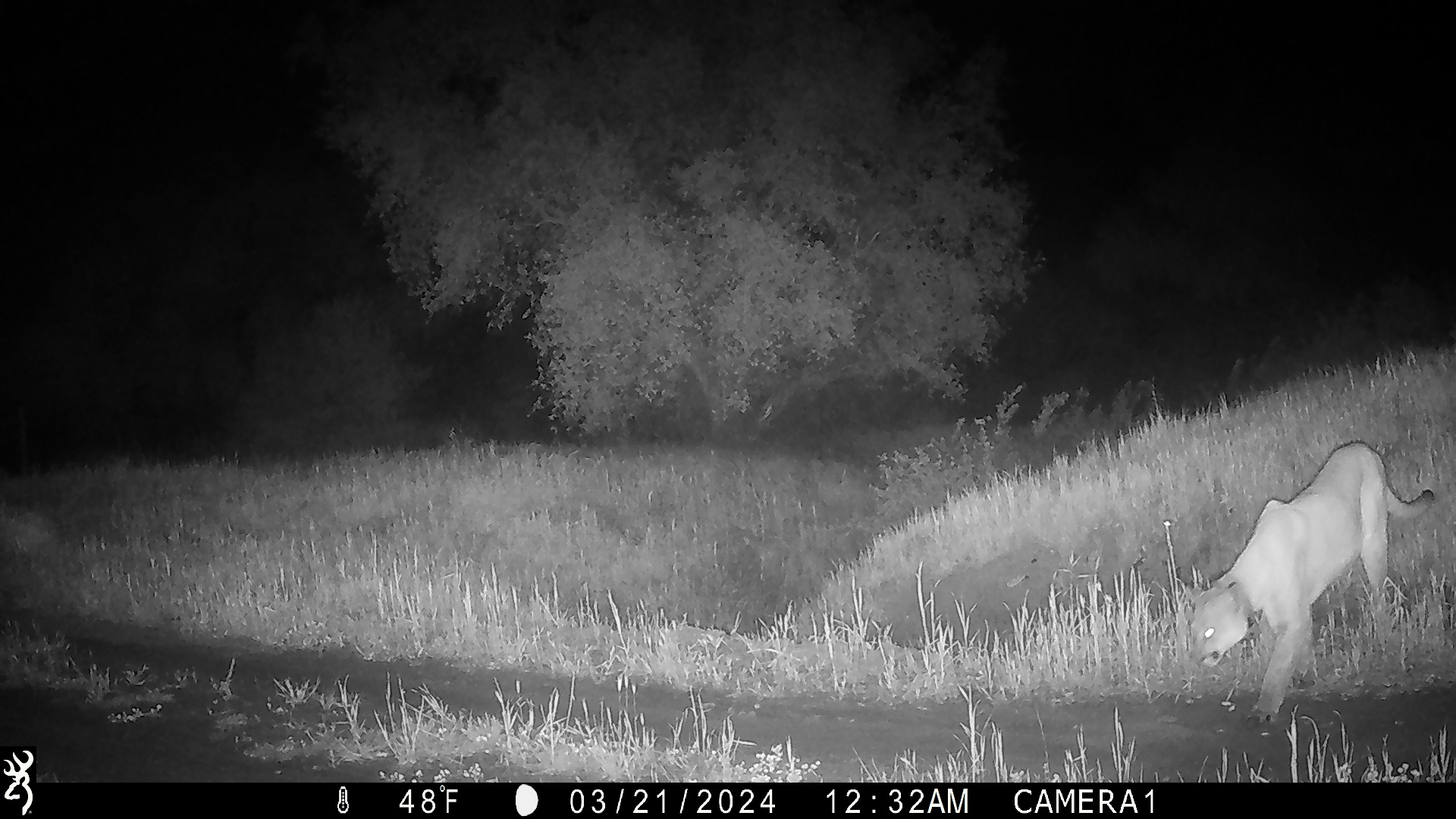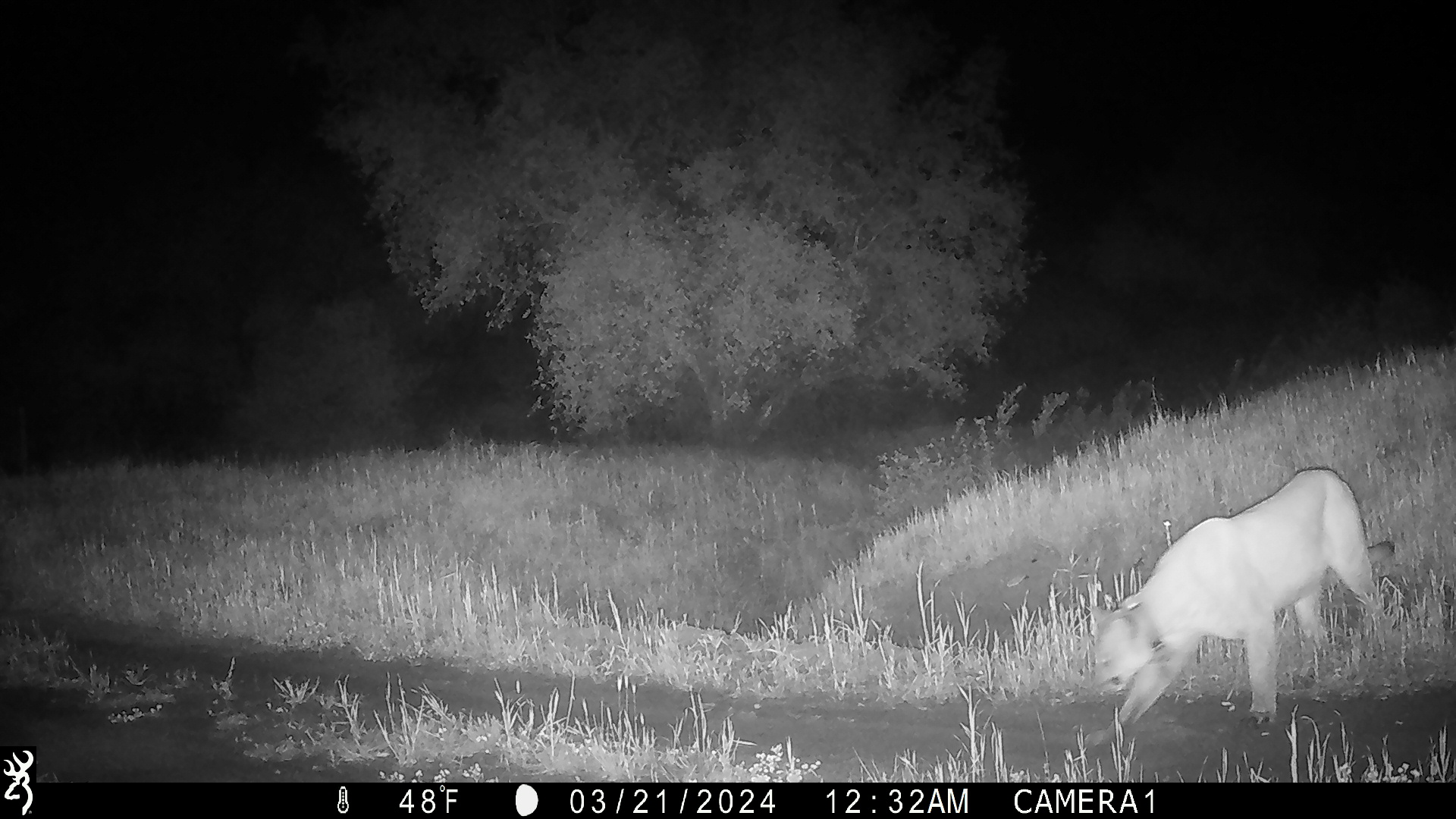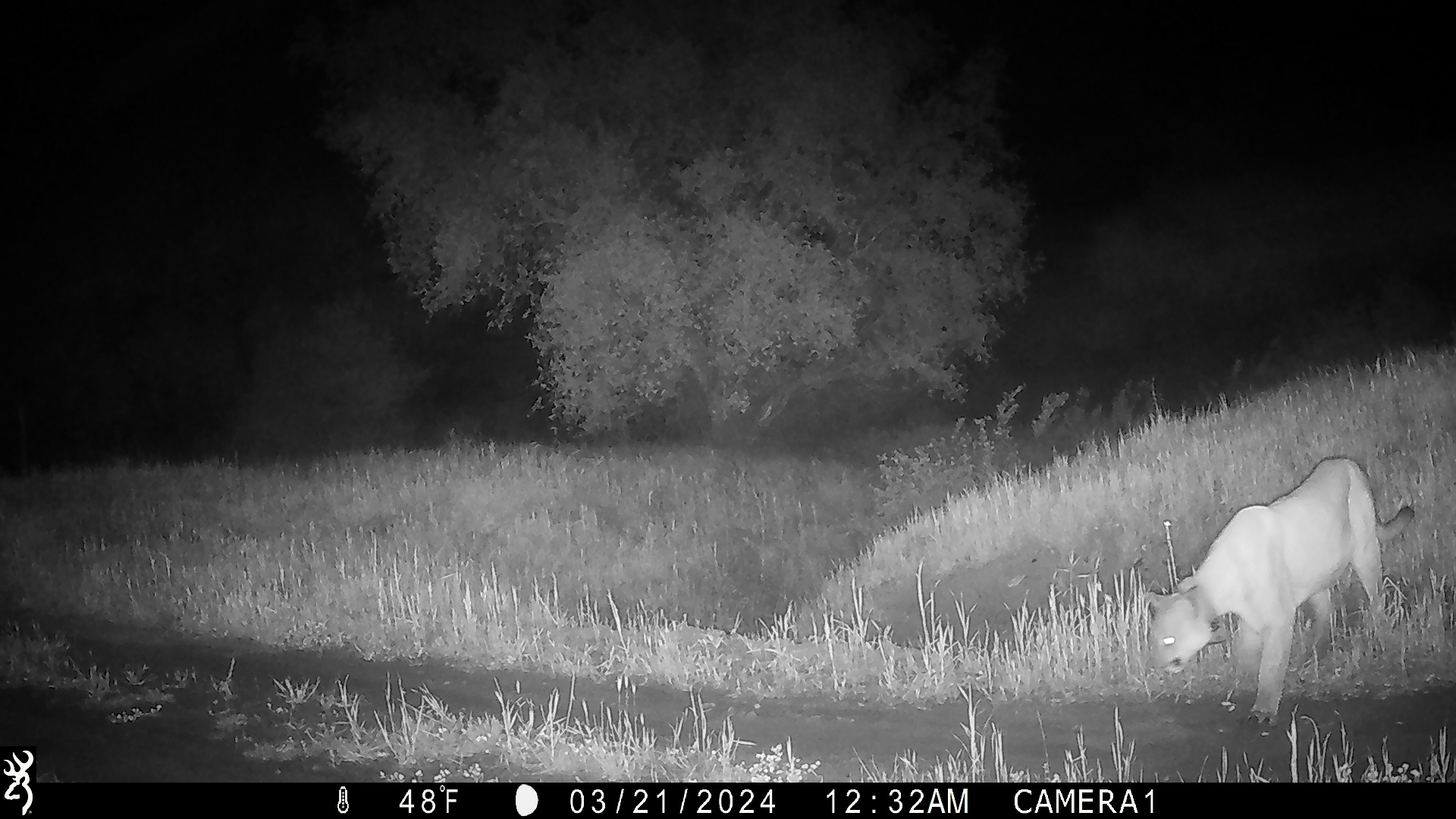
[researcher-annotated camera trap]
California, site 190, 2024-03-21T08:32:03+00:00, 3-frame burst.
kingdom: Animalia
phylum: Chordata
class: Mammalia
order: Carnivora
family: Felidae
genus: Puma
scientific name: Puma concolor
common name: puma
Puma (Puma concolor).